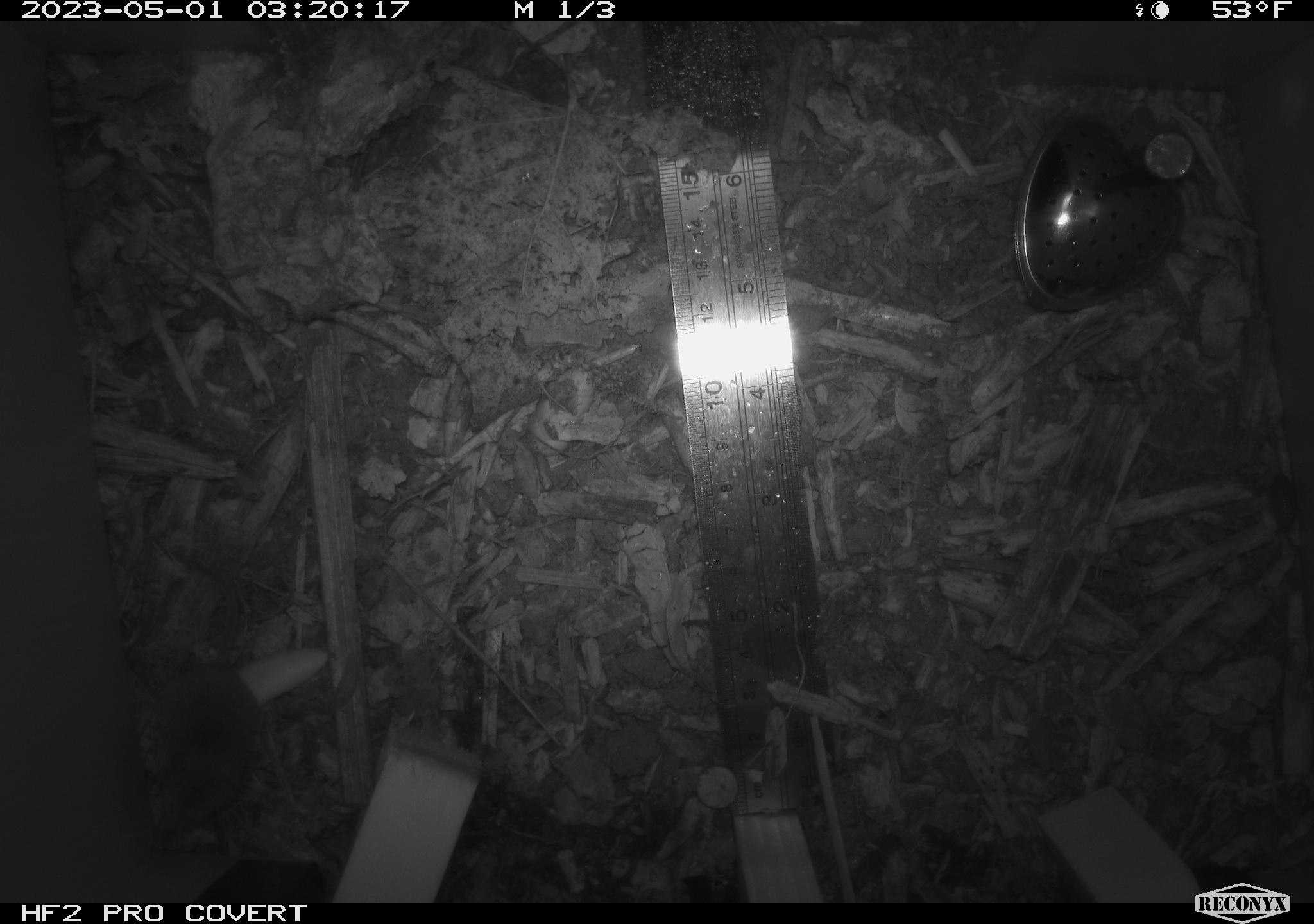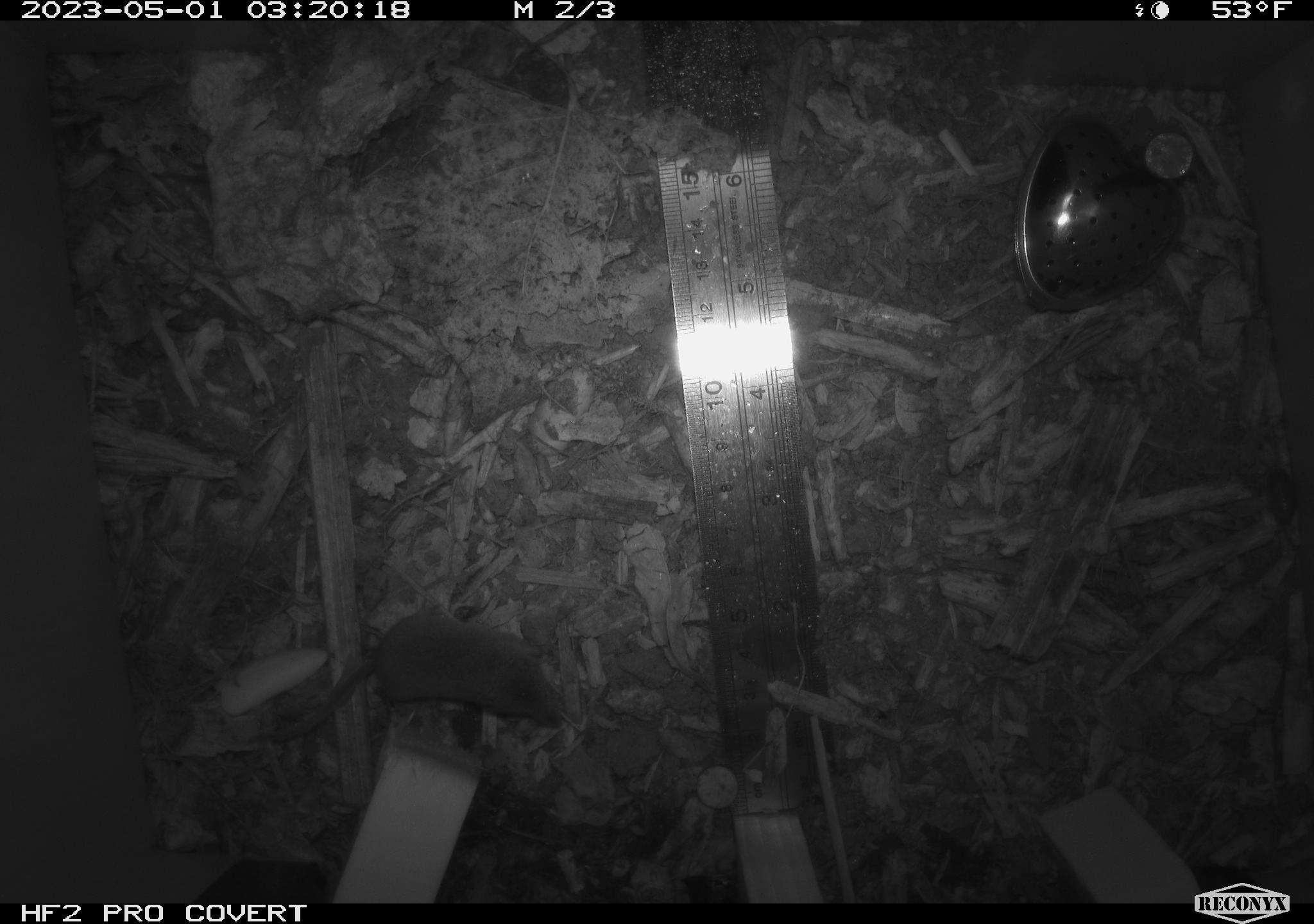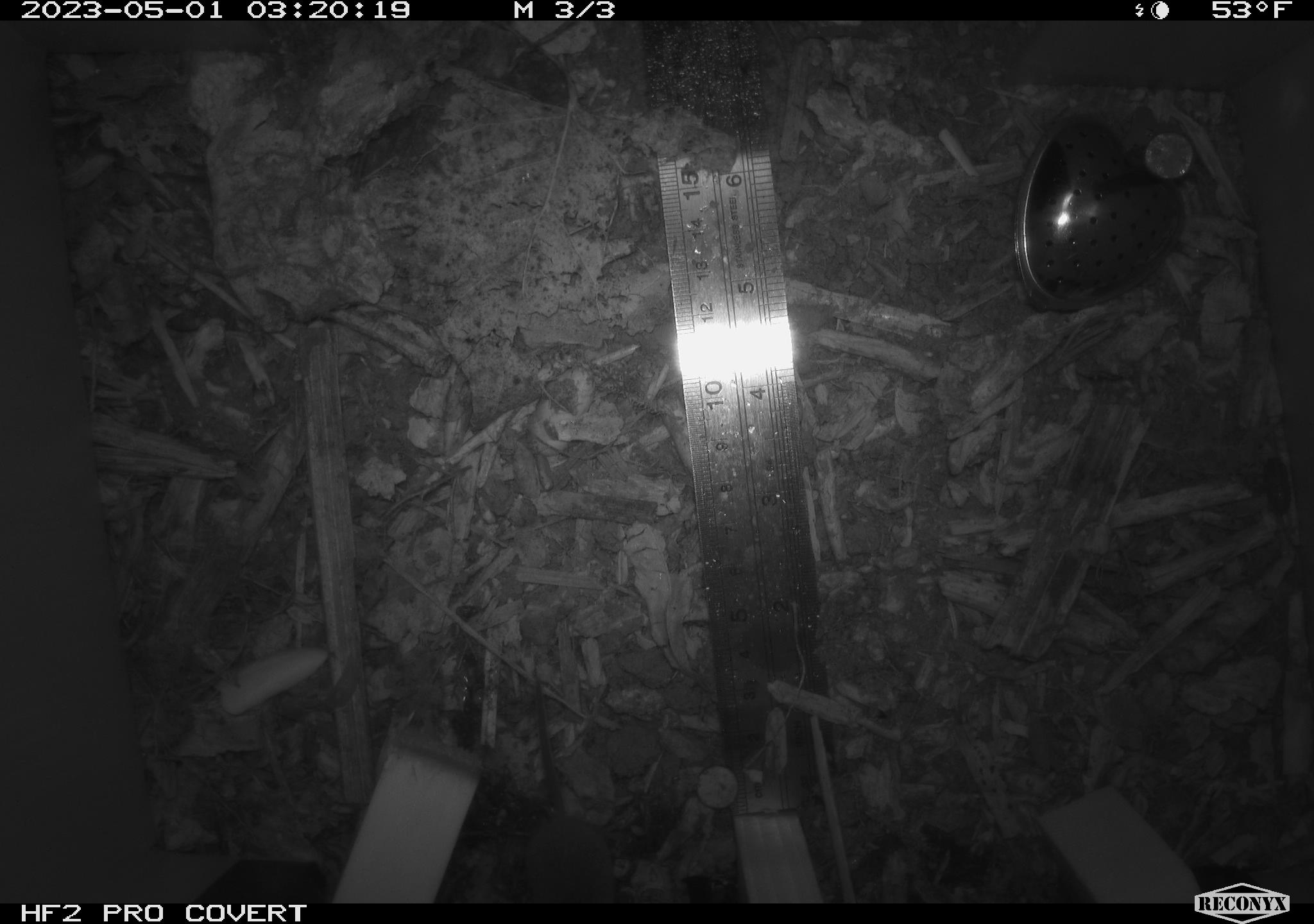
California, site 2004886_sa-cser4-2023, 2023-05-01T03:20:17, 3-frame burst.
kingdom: Animalia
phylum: Chordata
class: Mammalia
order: Eulipotyphla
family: Soricidae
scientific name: Soricidae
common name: shrews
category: soricidae family